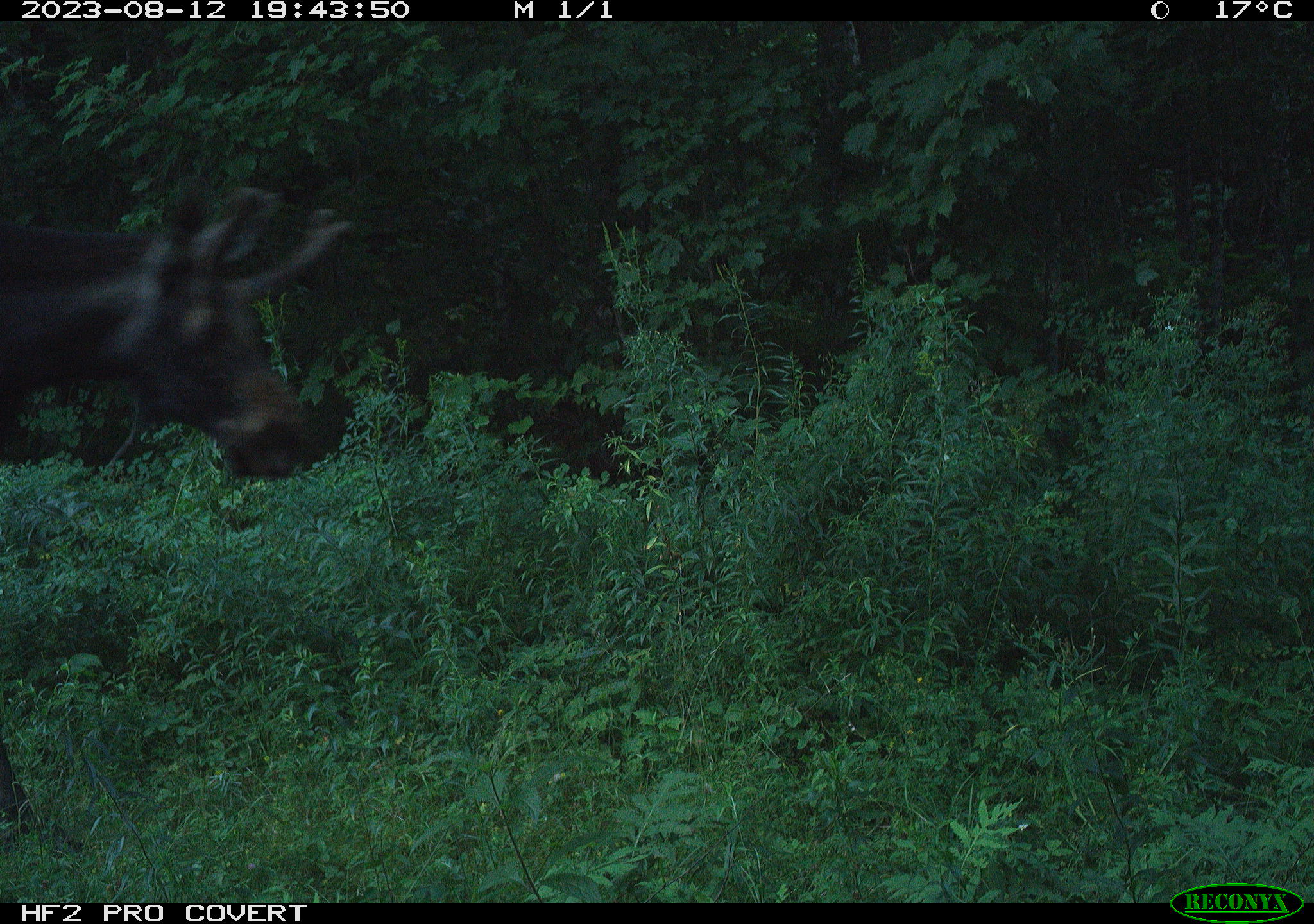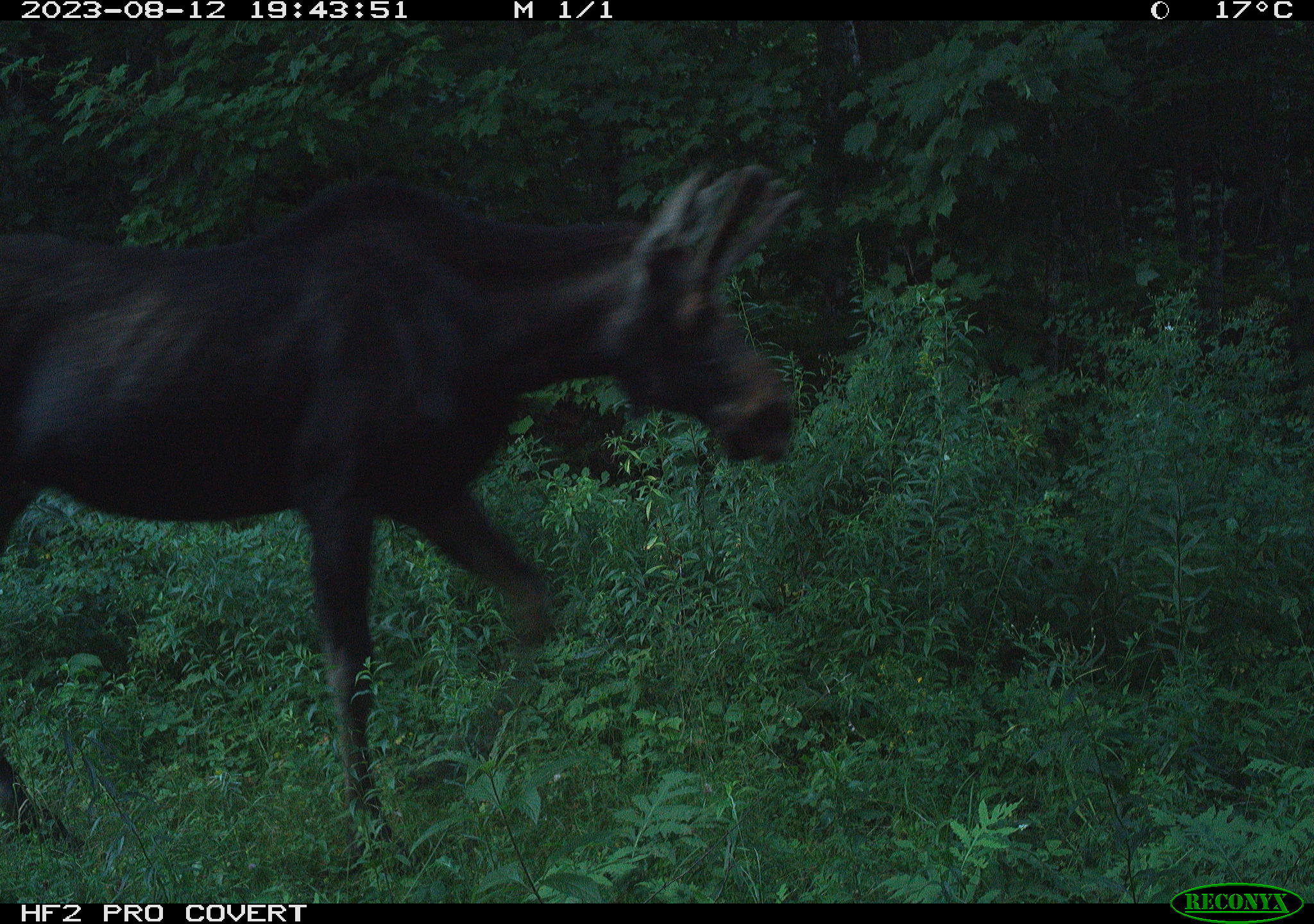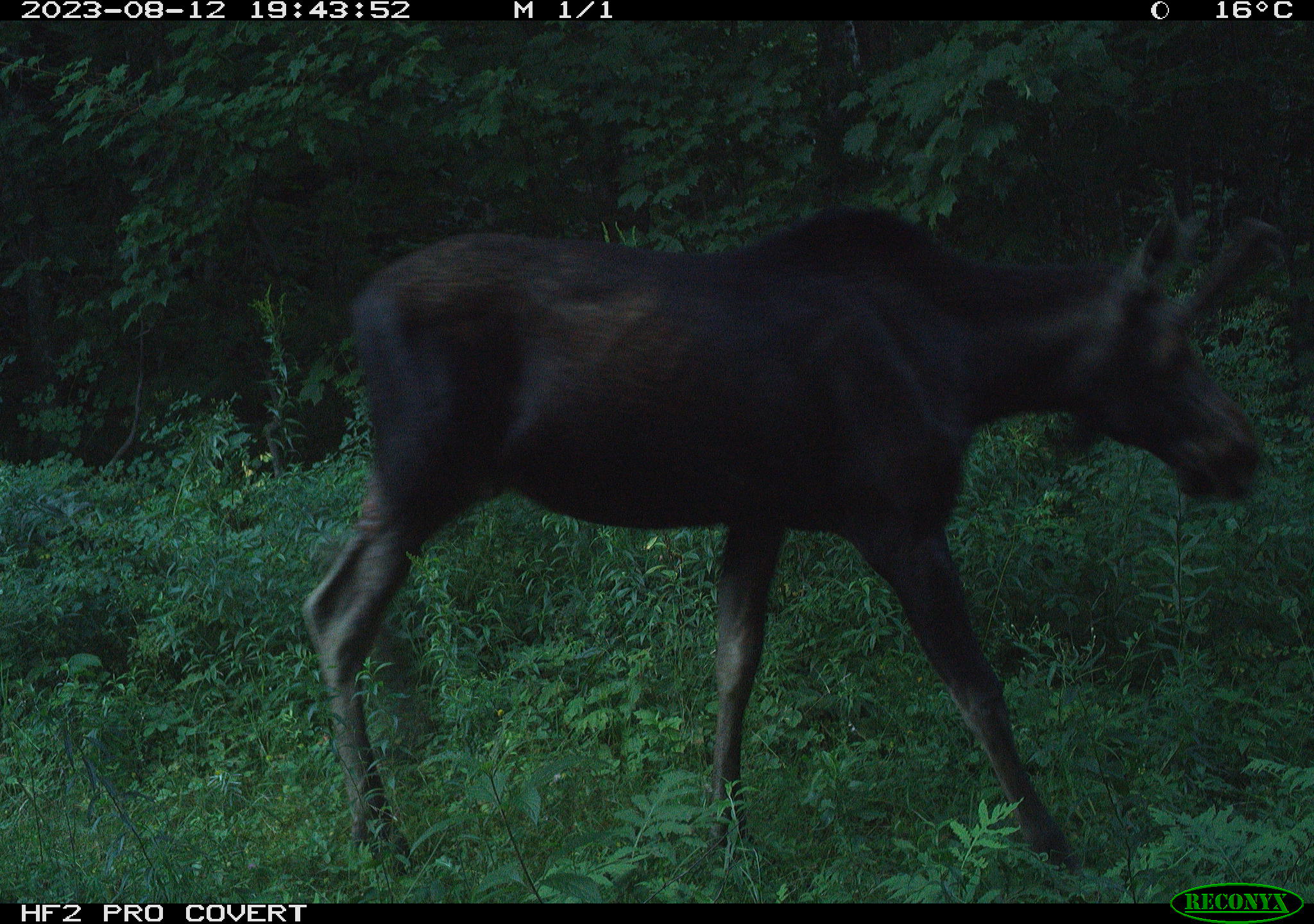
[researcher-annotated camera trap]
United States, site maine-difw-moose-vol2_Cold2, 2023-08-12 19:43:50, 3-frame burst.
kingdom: Animalia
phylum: Chordata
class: Mammalia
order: Artiodactyla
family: Cervidae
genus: Alces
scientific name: Alces alces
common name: moose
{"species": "moose (Alces alces)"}